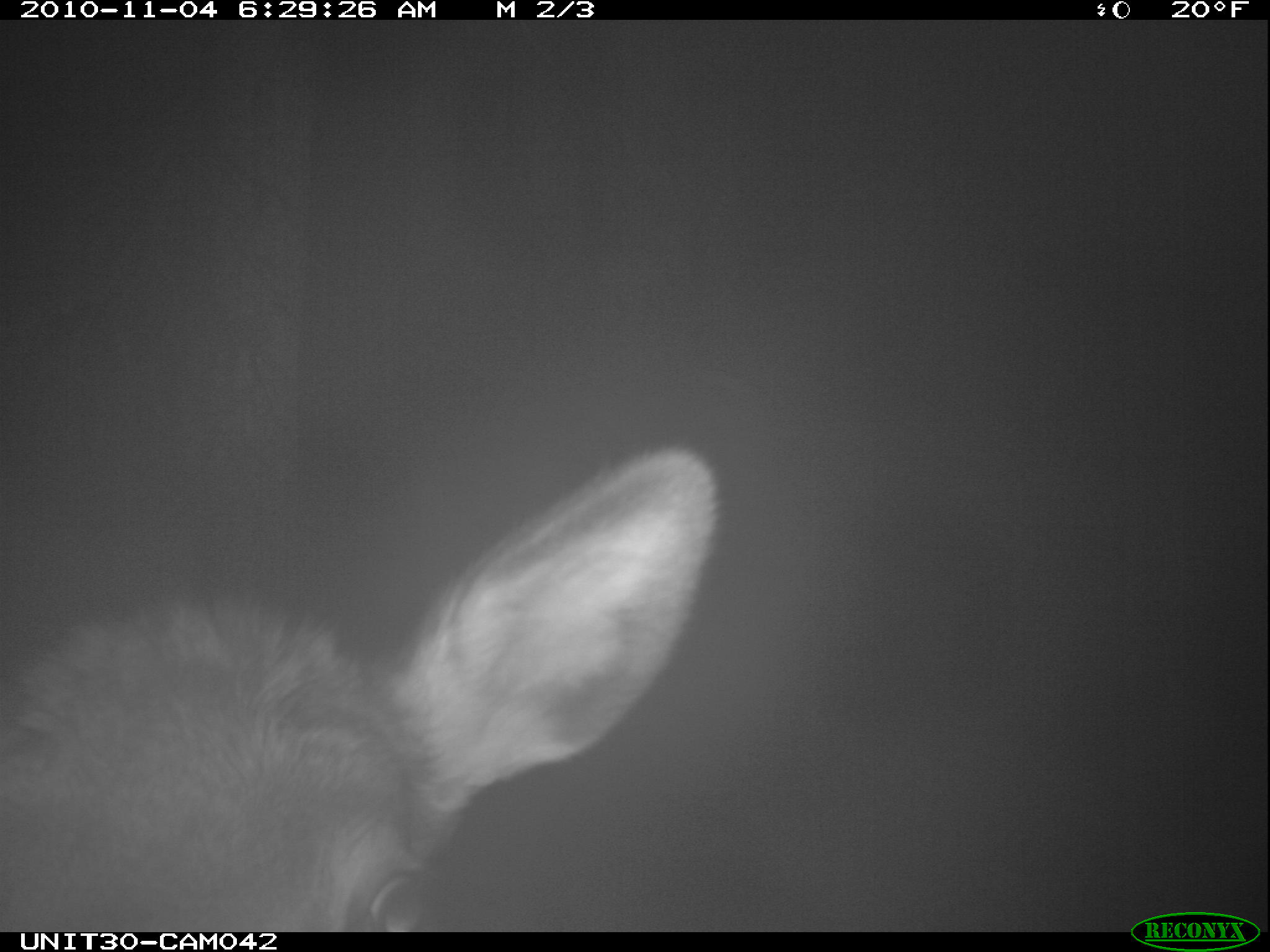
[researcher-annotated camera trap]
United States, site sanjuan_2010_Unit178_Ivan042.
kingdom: Animalia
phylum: Chordata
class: Mammalia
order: Artiodactyla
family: Cervidae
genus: Cervus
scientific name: Cervus elaphus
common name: red deer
Cervus elaphus (red deer).